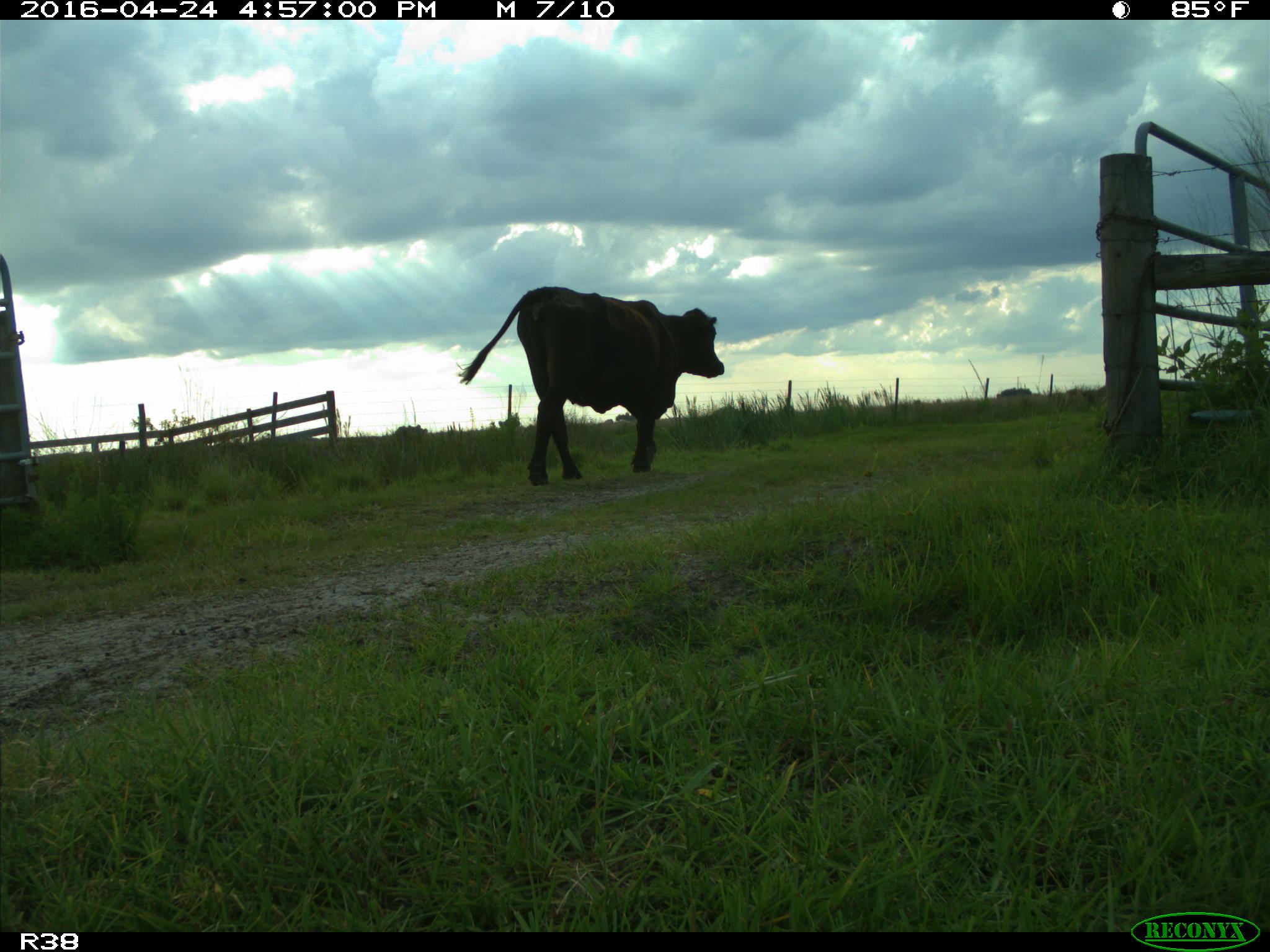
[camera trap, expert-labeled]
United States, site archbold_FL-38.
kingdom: Animalia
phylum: Chordata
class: Mammalia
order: Artiodactyla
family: Bovidae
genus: Bos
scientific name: Bos taurus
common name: domestic cow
Bos taurus (domestic cow).